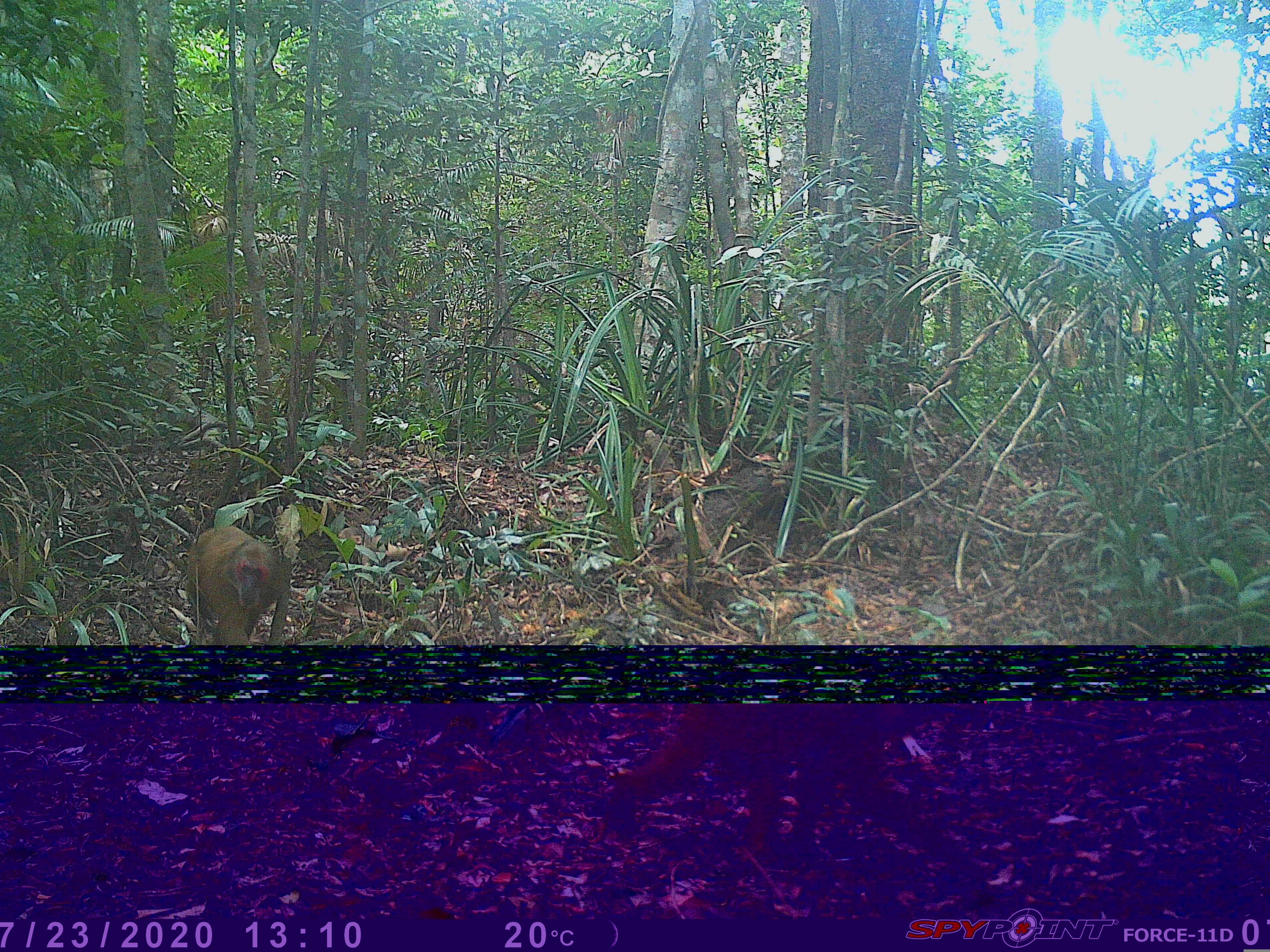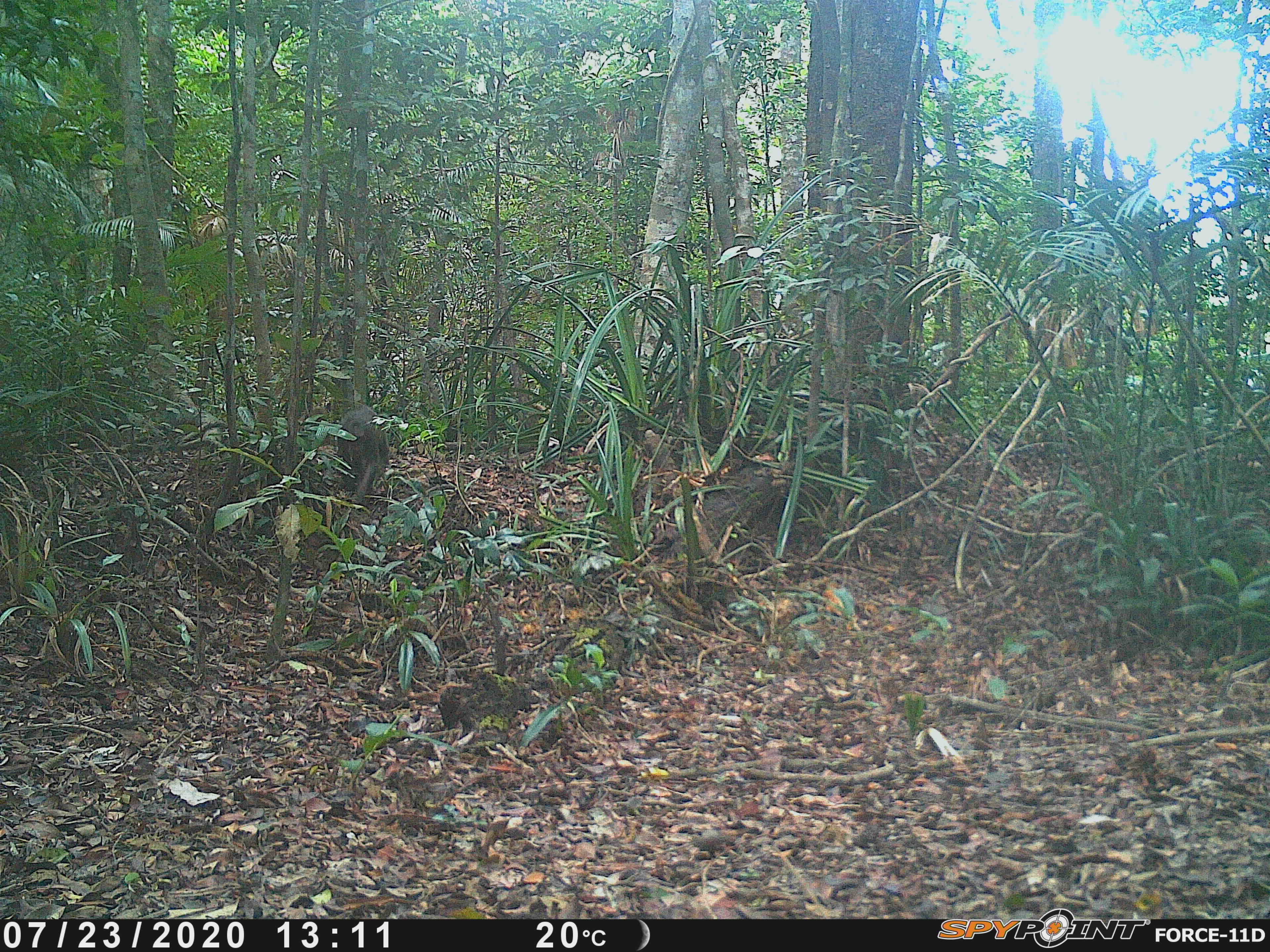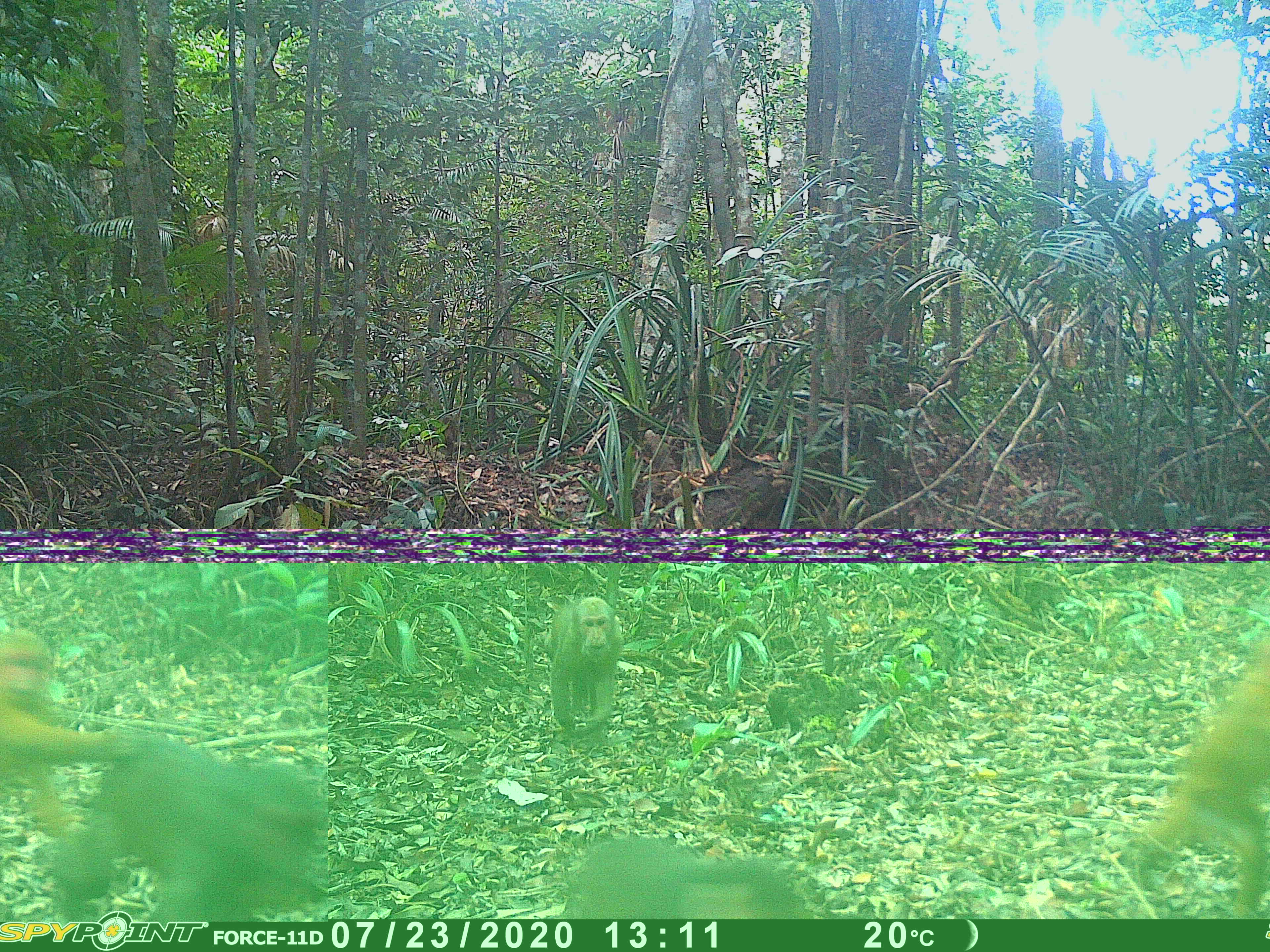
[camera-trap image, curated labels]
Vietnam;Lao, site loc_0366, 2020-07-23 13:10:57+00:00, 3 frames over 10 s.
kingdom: Animalia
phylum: Chordata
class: Mammalia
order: Primates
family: Cercopithecidae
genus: Macaca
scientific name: Macaca arctoides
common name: stump-tailed macaque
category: stump tailed macaque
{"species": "stump tailed macaque (stump-tailed macaque) (Macaca arctoides)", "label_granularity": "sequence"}